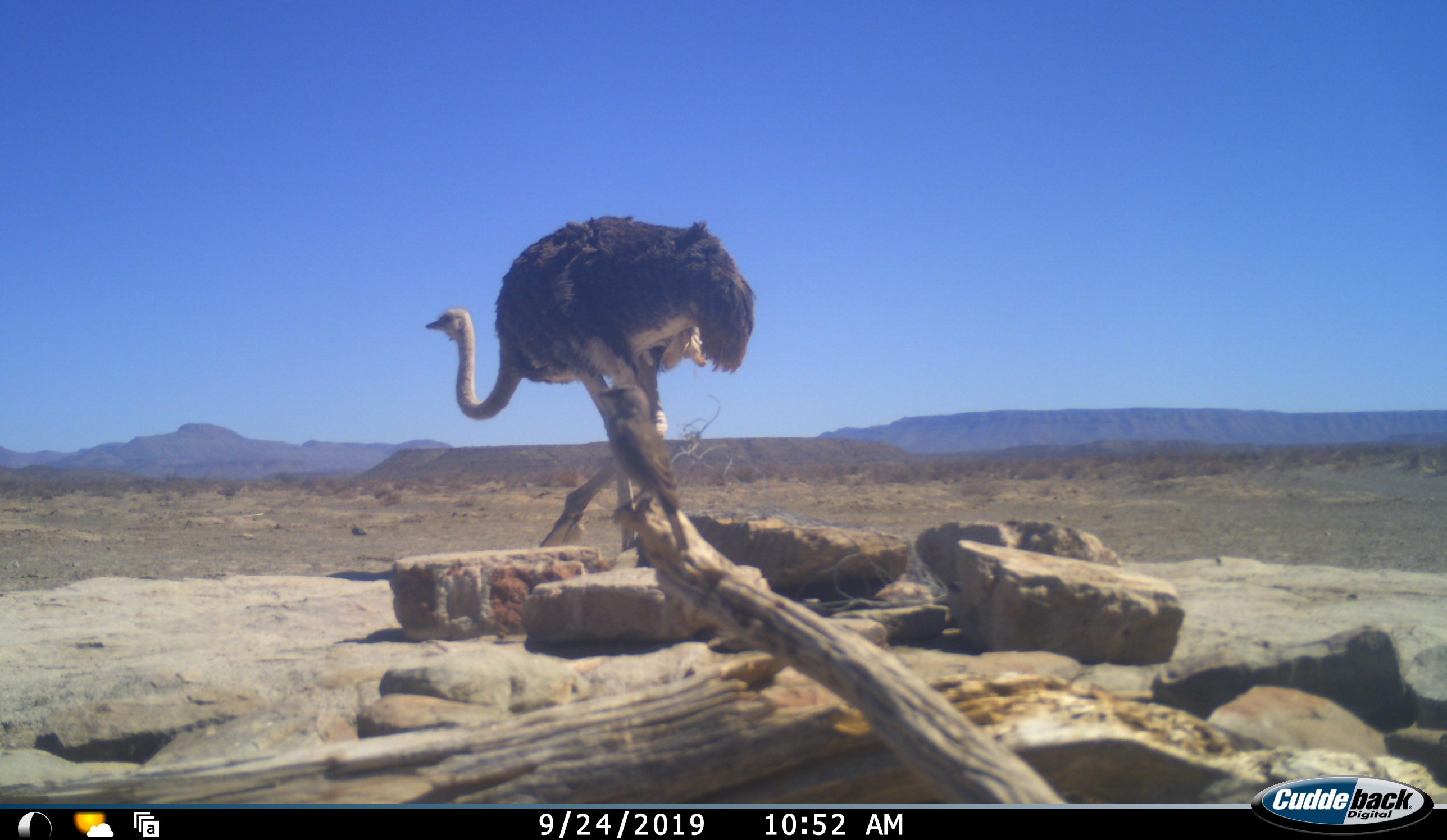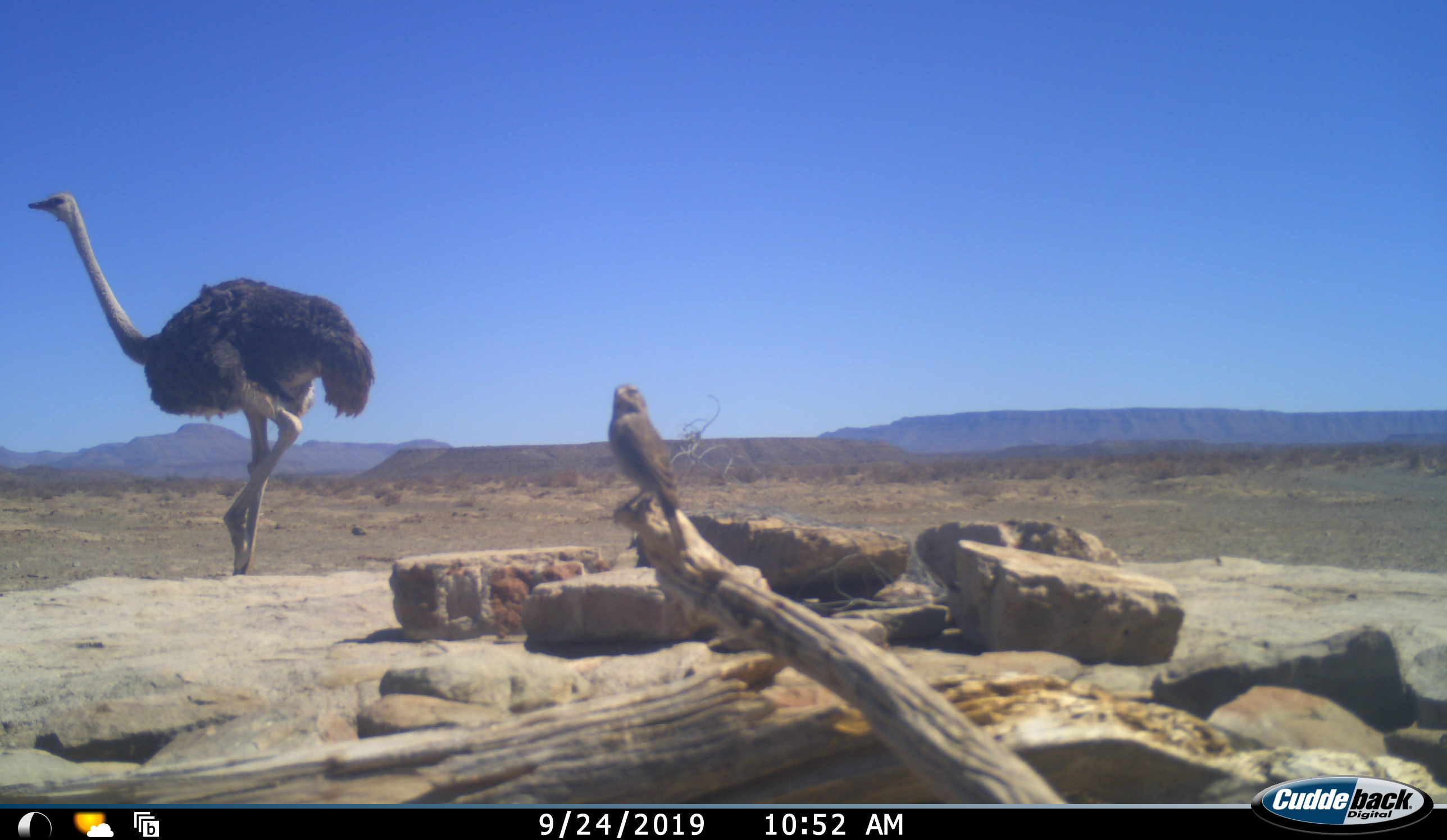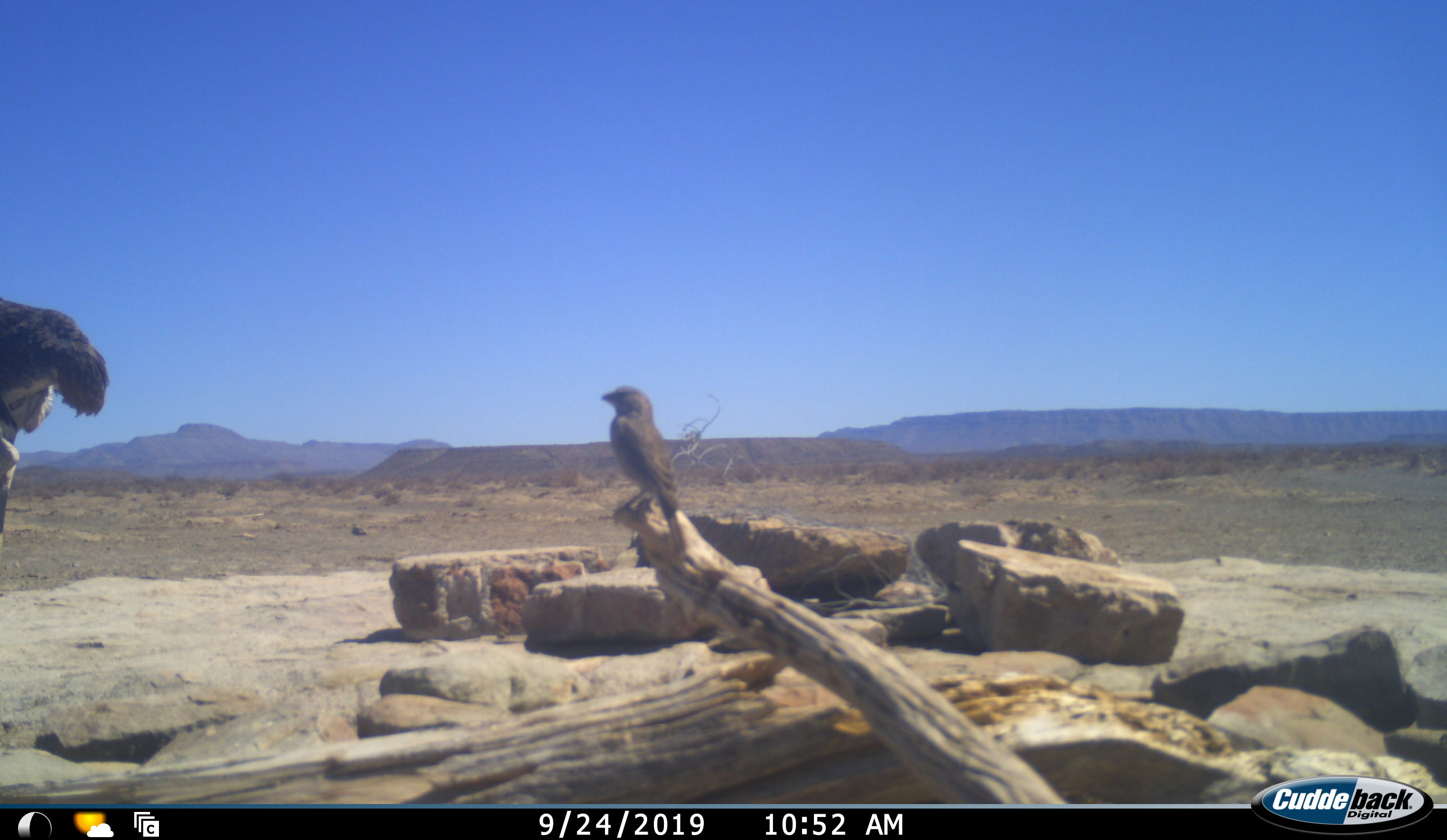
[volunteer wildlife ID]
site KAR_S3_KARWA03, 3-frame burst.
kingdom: Animalia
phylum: Chordata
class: Aves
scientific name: Aves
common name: bird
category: birdother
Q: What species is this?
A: Birdother (bird) (Aves).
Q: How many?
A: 1.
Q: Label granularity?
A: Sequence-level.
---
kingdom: Animalia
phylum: Chordata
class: Aves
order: Struthioniformes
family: Struthionidae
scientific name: Struthionidae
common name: ostrich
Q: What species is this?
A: Ostrich (Struthionidae).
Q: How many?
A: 1.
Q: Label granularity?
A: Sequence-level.